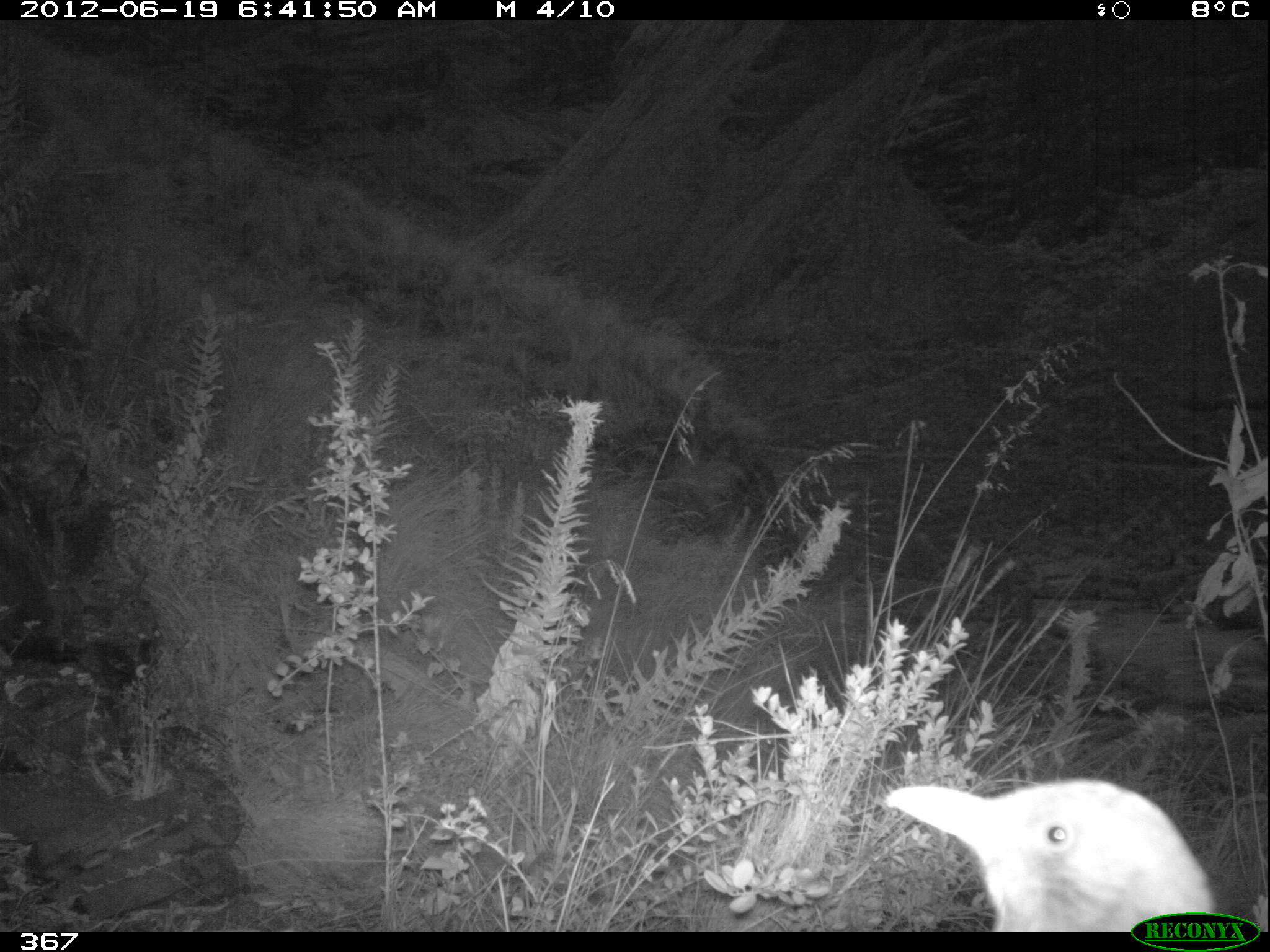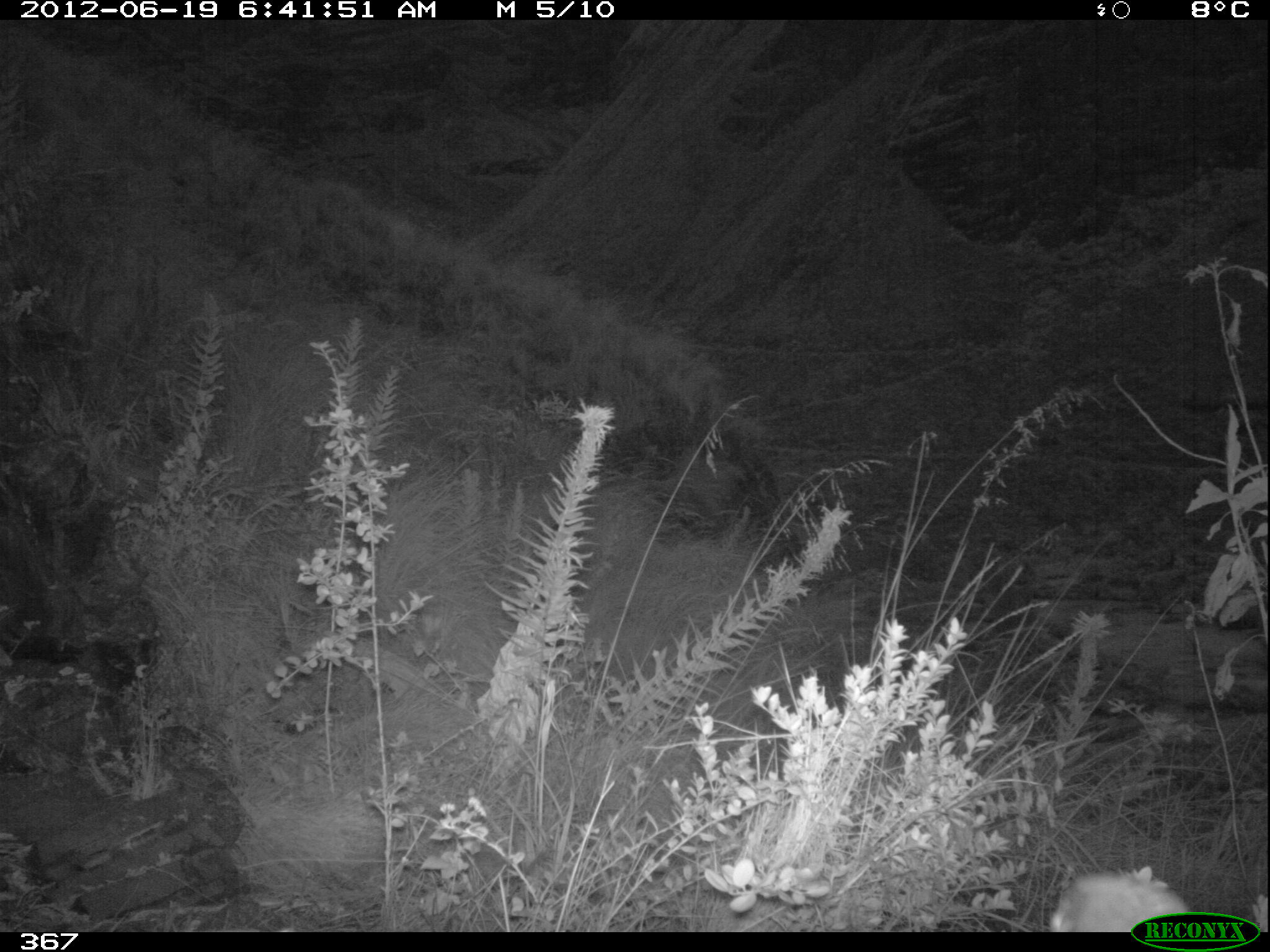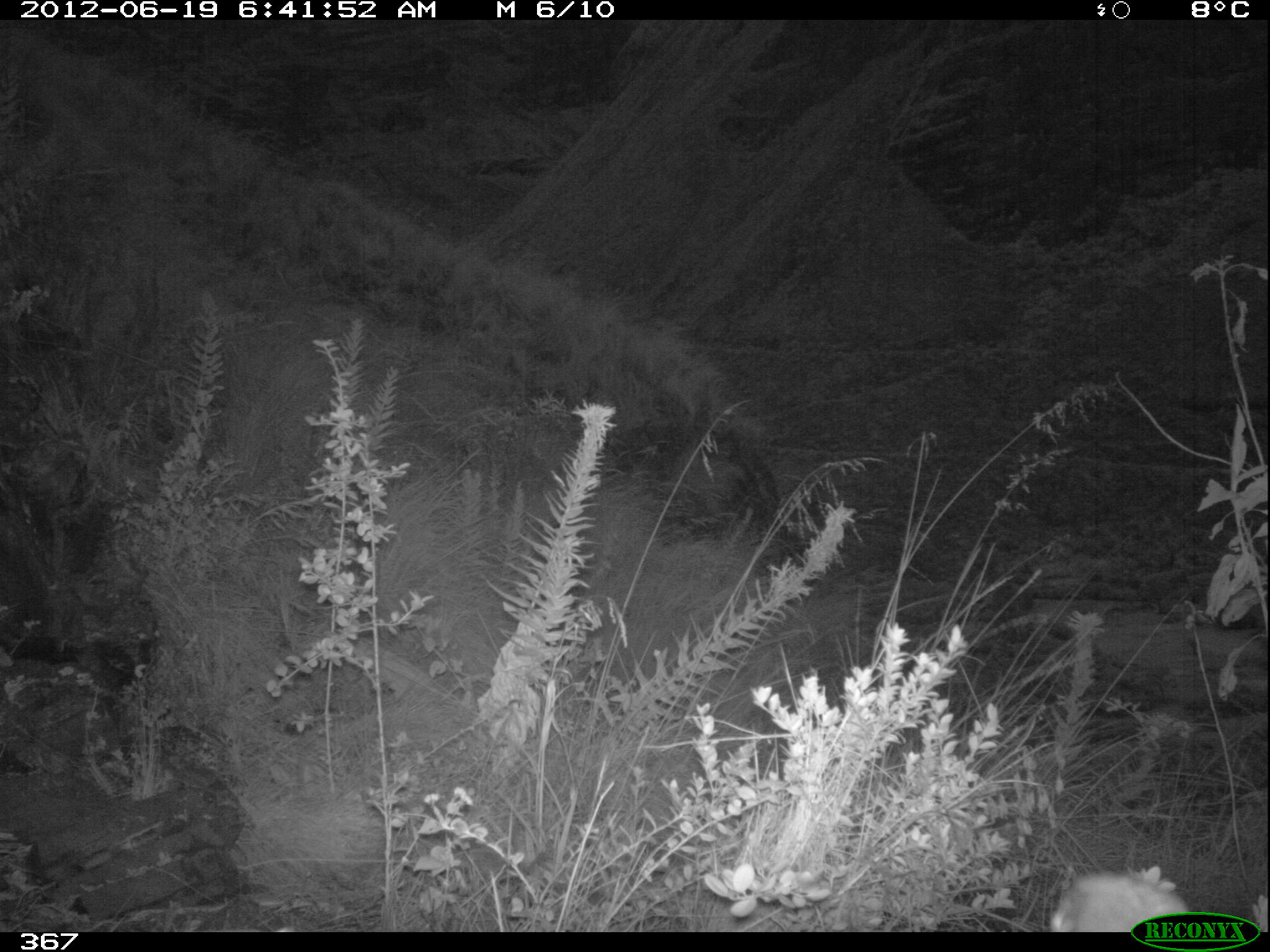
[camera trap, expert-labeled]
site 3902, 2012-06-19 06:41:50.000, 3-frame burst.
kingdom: Animalia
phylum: Chordata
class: Aves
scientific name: Aves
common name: bird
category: unknown bird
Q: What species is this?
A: Unknown bird (bird) (Aves).